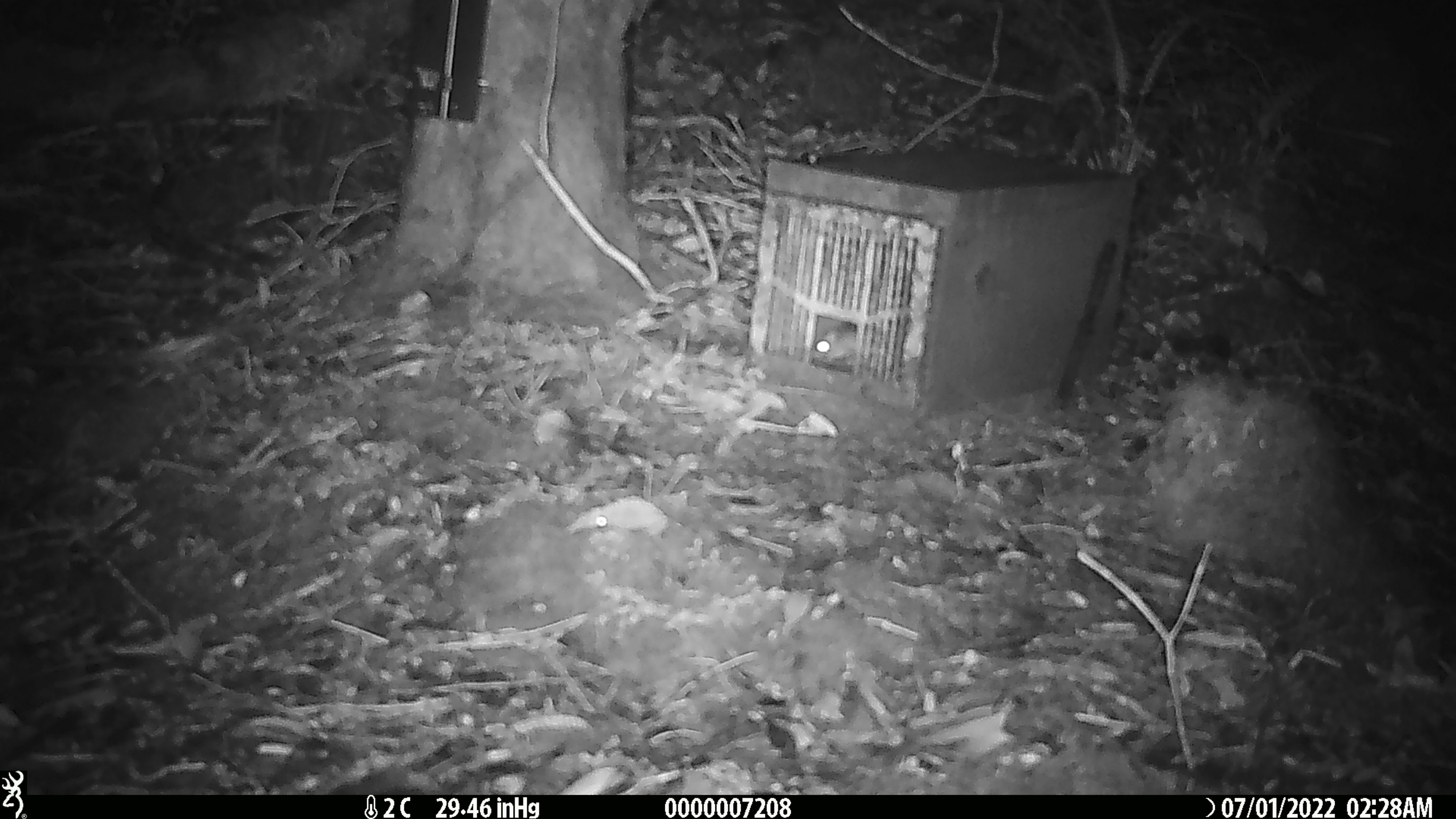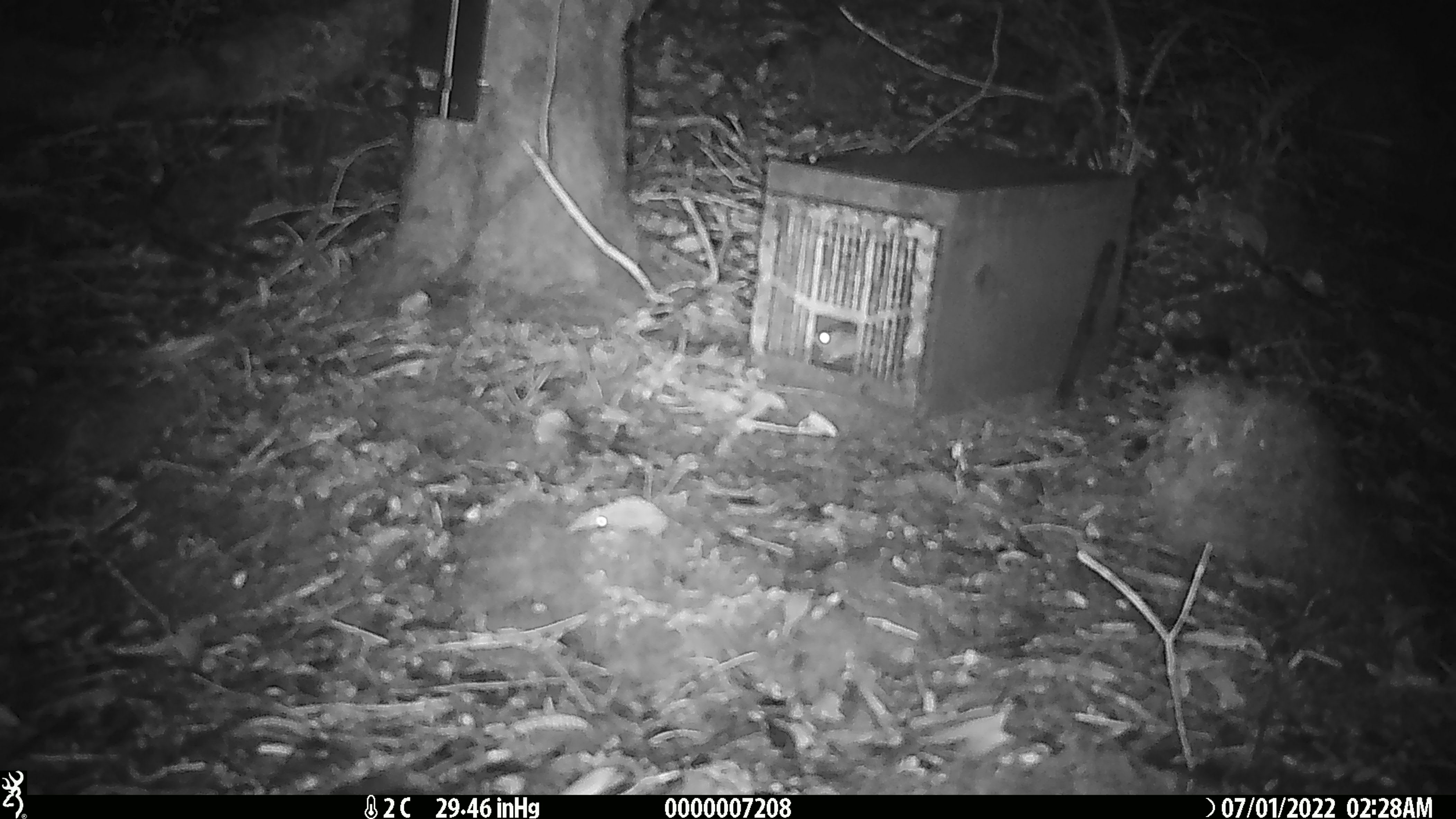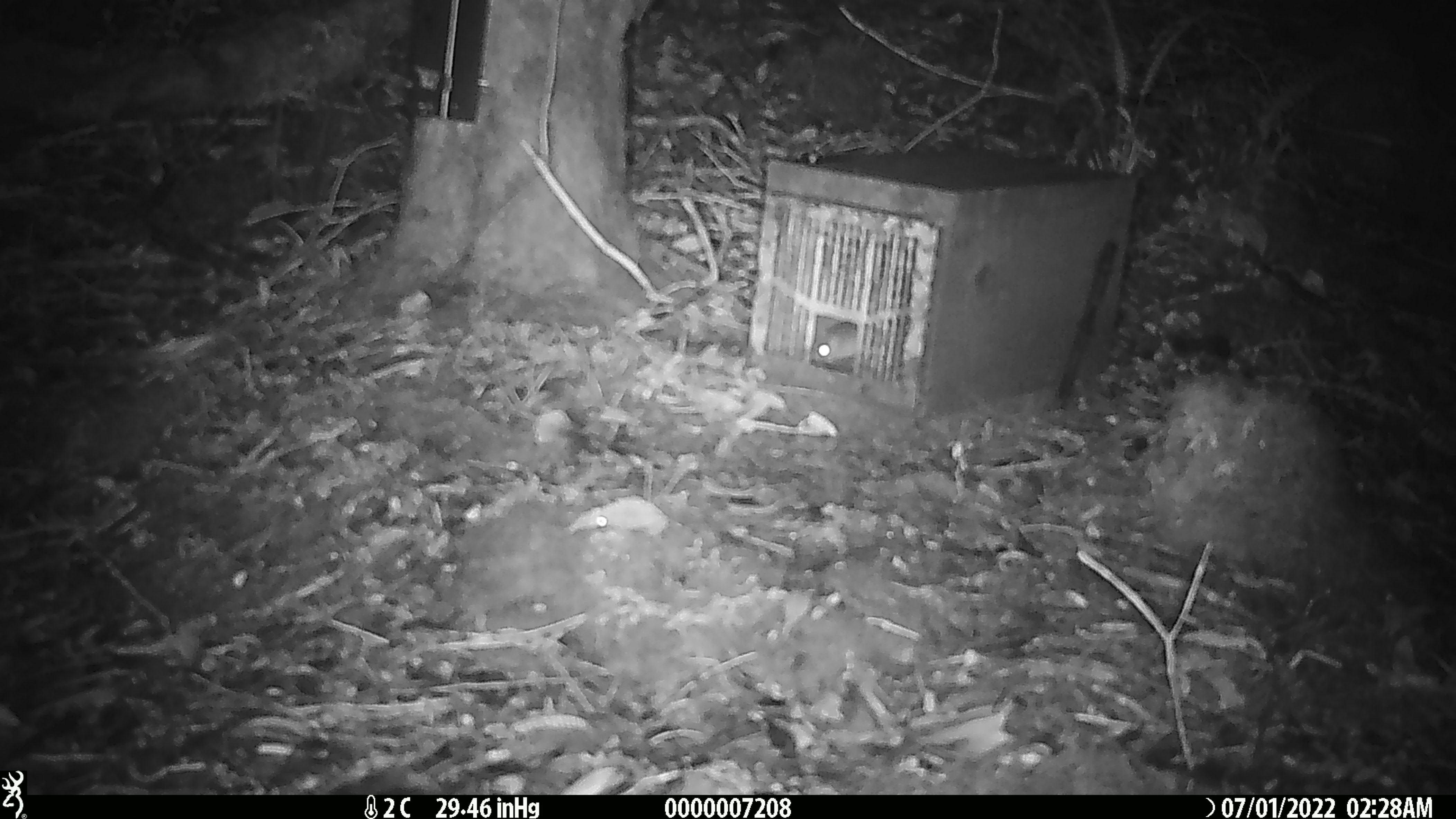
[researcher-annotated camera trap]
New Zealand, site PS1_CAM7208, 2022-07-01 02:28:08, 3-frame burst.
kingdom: Animalia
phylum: Chordata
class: Mammalia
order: Rodentia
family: Muridae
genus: Mus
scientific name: Mus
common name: mouse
Mouse (Mus).